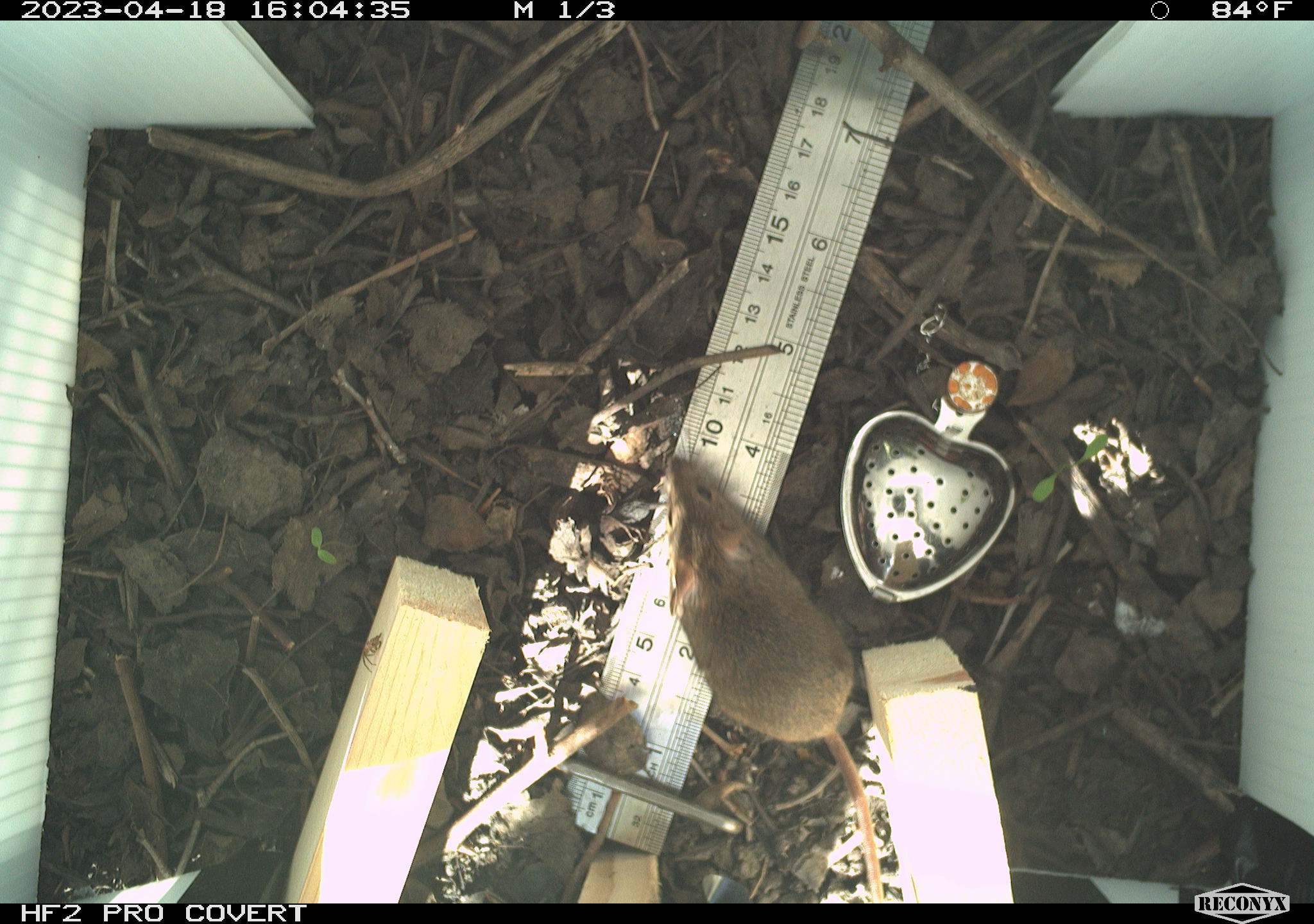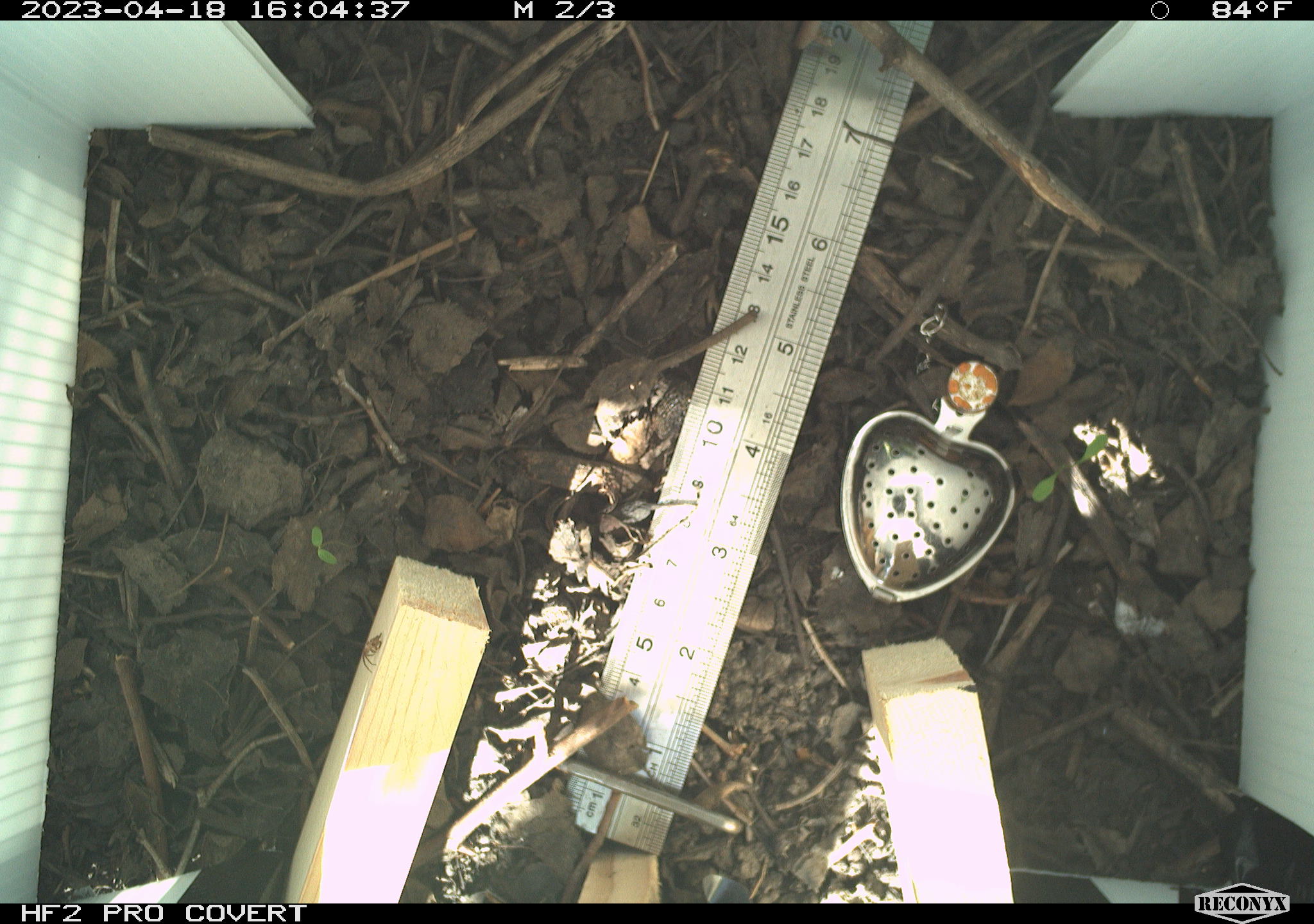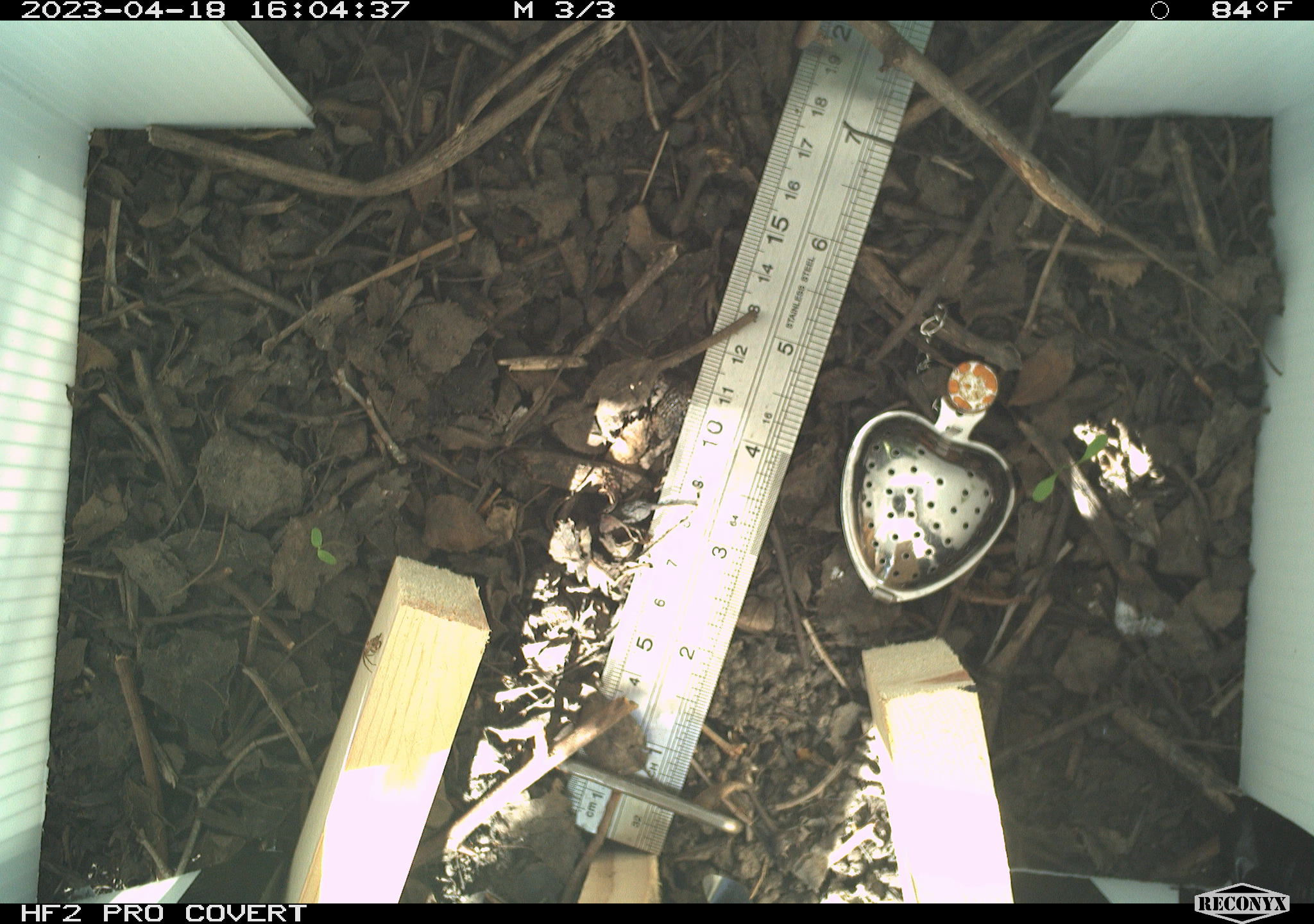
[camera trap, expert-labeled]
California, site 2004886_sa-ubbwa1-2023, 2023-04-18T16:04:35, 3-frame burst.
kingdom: Animalia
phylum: Chordata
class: Mammalia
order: Rodentia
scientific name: Rodentia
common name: mouse species